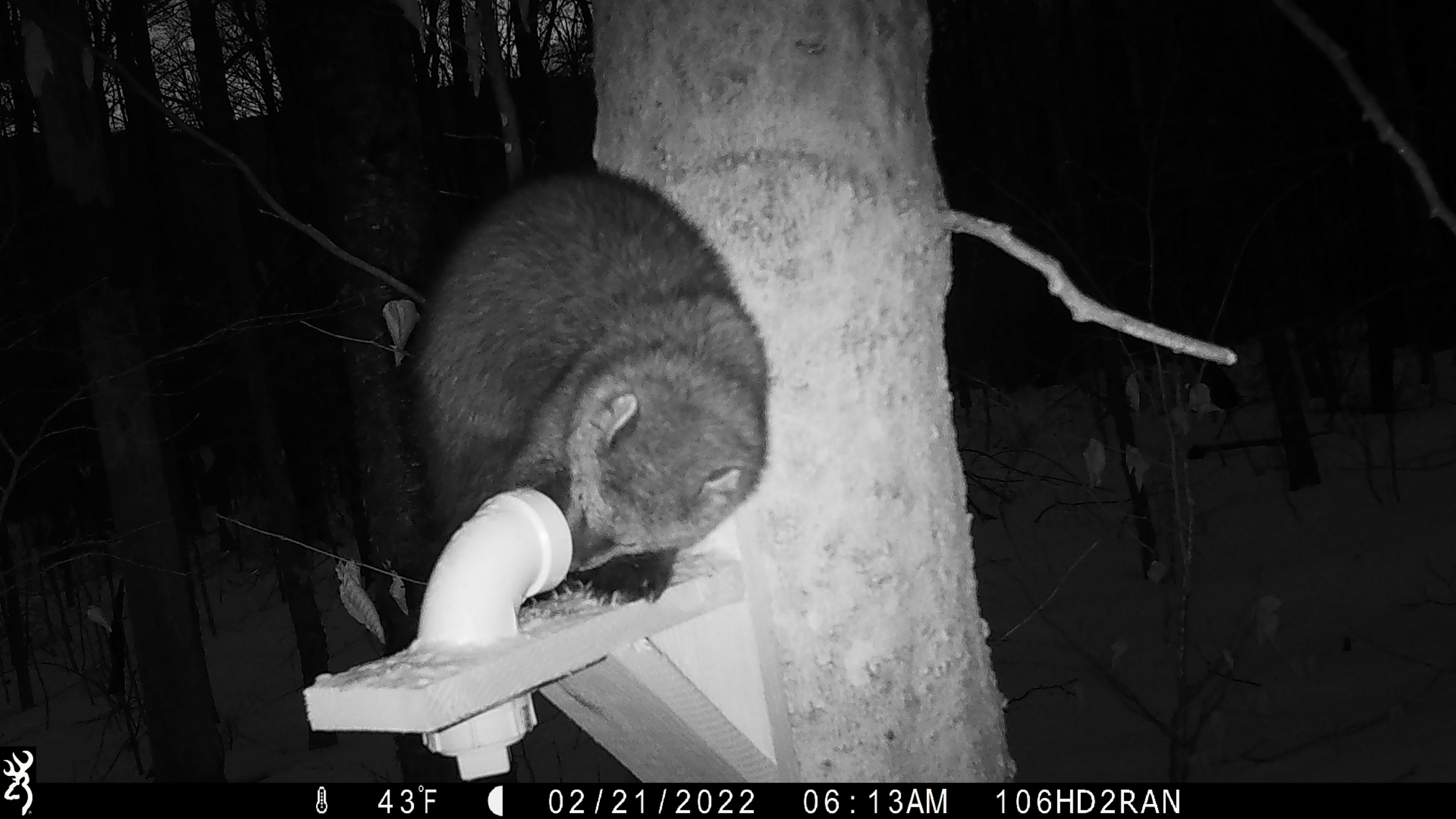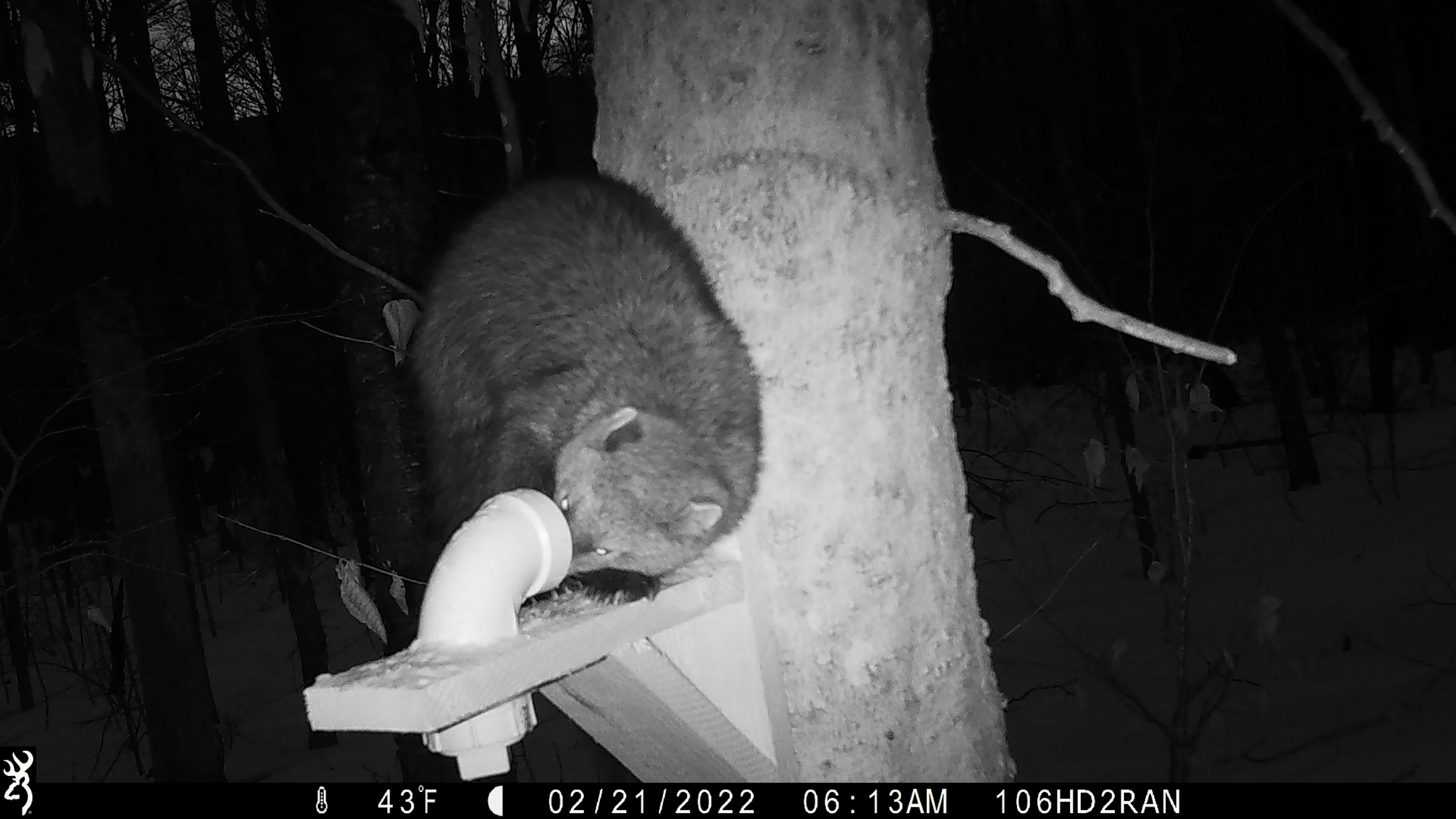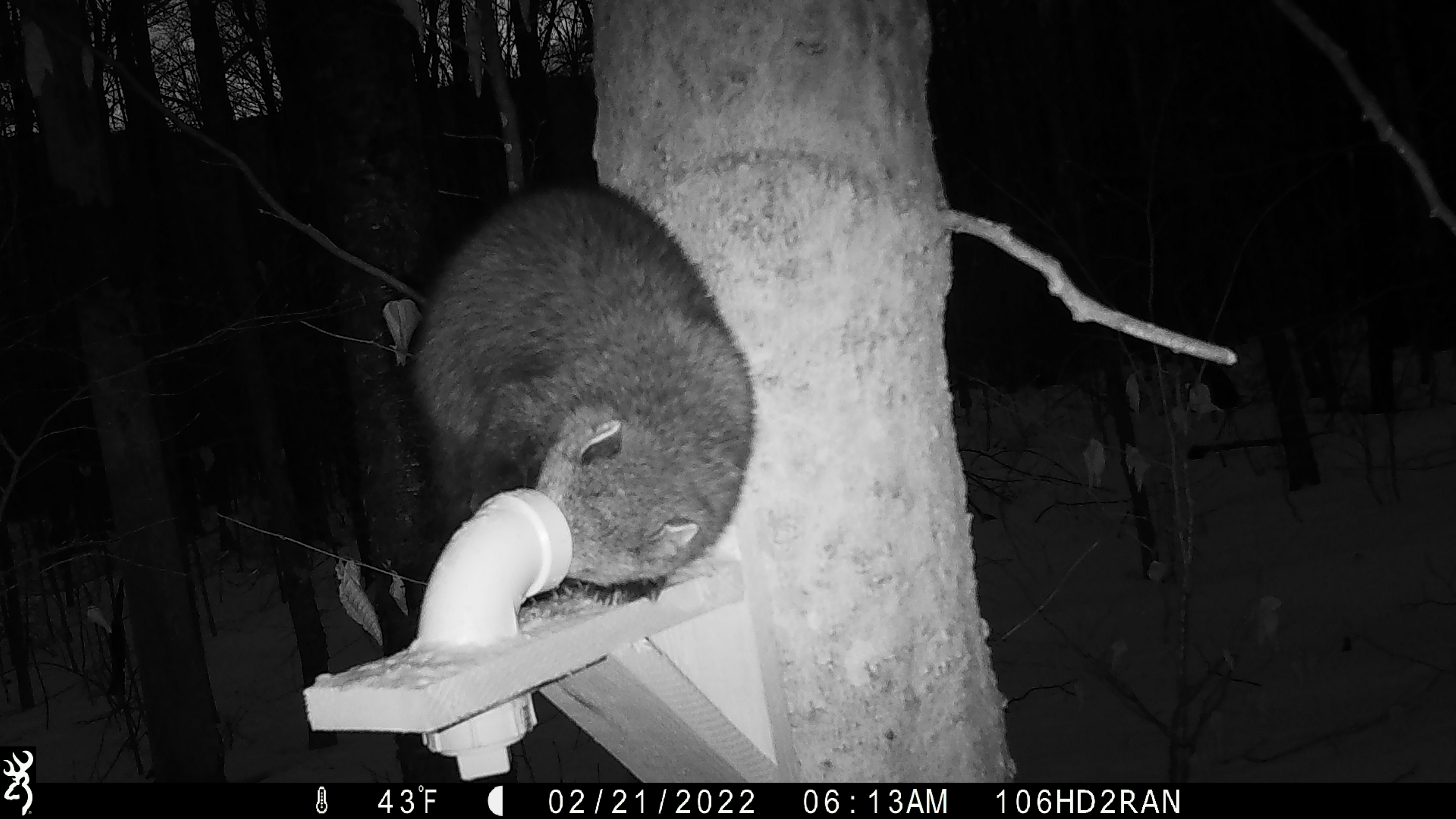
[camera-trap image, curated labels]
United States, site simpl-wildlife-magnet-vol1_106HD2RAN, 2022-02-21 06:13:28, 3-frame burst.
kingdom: Animalia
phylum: Chordata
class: Mammalia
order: Carnivora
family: Mustelidae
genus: Pekania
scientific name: Pekania pennanti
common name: fisher